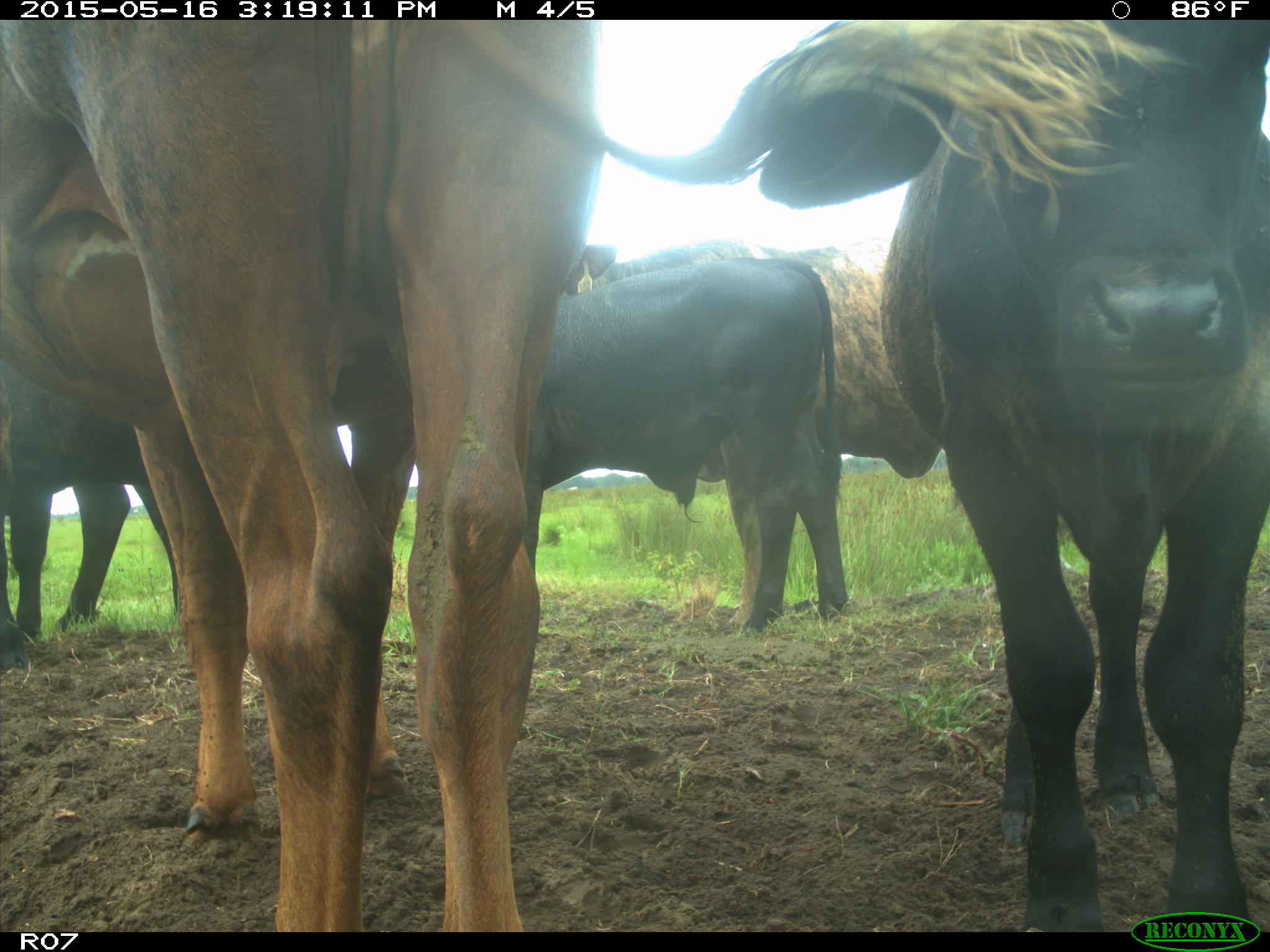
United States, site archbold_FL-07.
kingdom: Animalia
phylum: Chordata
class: Mammalia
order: Artiodactyla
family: Bovidae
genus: Bos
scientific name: Bos taurus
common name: domestic cow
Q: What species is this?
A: Bos taurus (domestic cow).